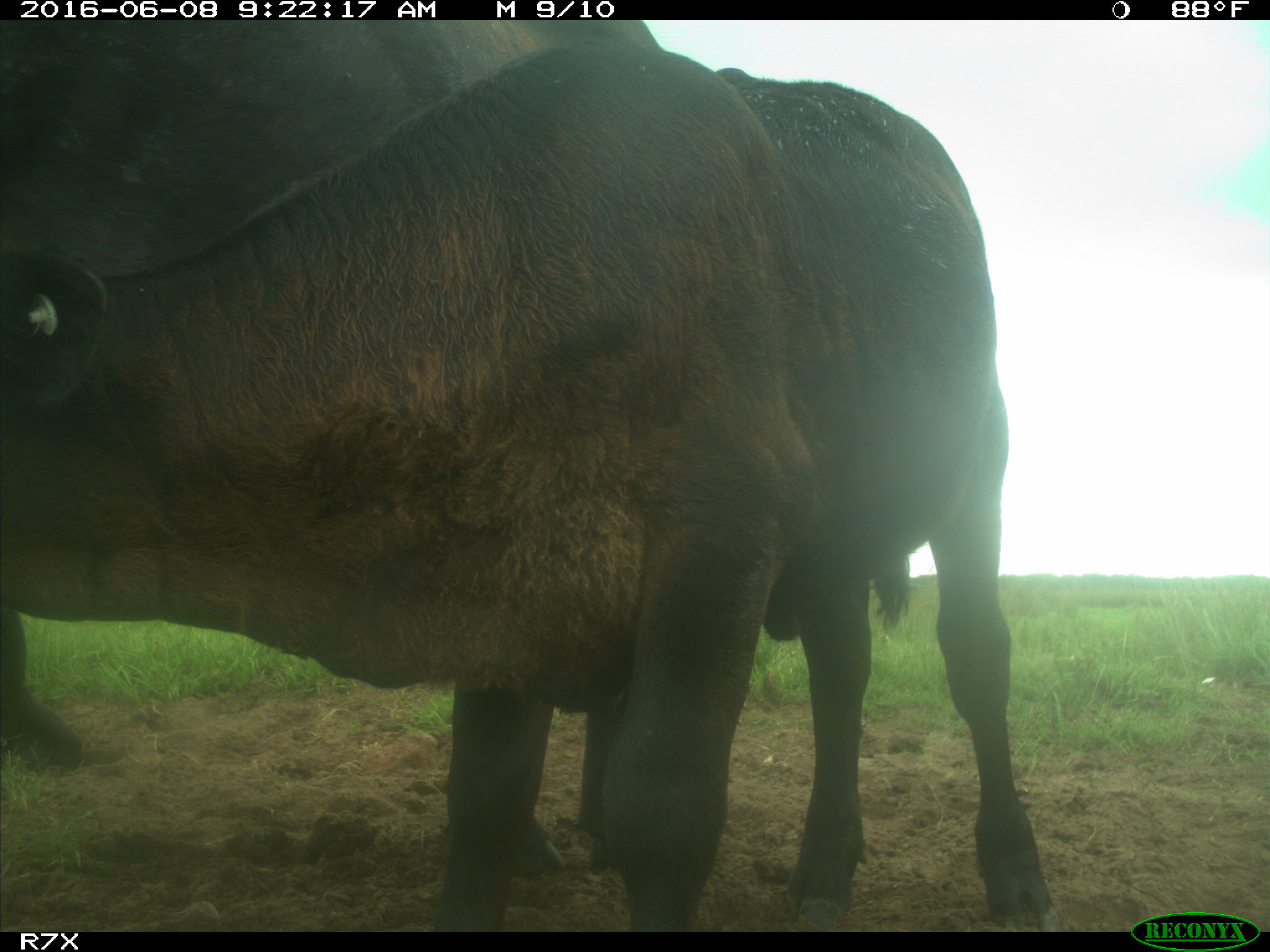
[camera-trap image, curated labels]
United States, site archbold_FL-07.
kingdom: Animalia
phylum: Chordata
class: Mammalia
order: Artiodactyla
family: Bovidae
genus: Bos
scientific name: Bos taurus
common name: domestic cow